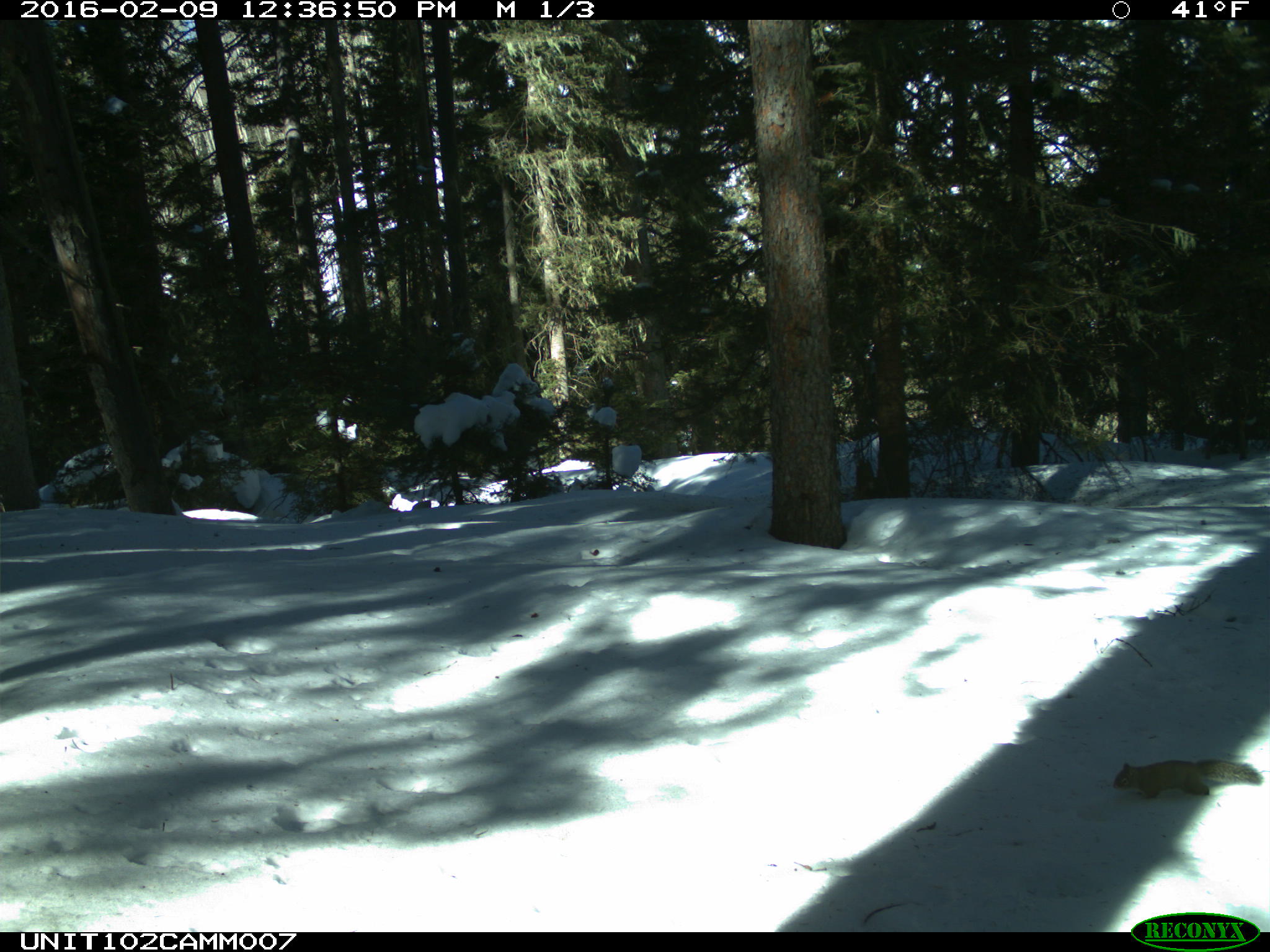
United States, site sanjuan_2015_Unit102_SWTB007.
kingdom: Animalia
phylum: Chordata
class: Mammalia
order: Rodentia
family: Sciuridae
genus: Tamiasciurus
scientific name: Tamiasciurus hudsonicus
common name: american red squirrel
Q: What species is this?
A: Tamiasciurus hudsonicus (american red squirrel).